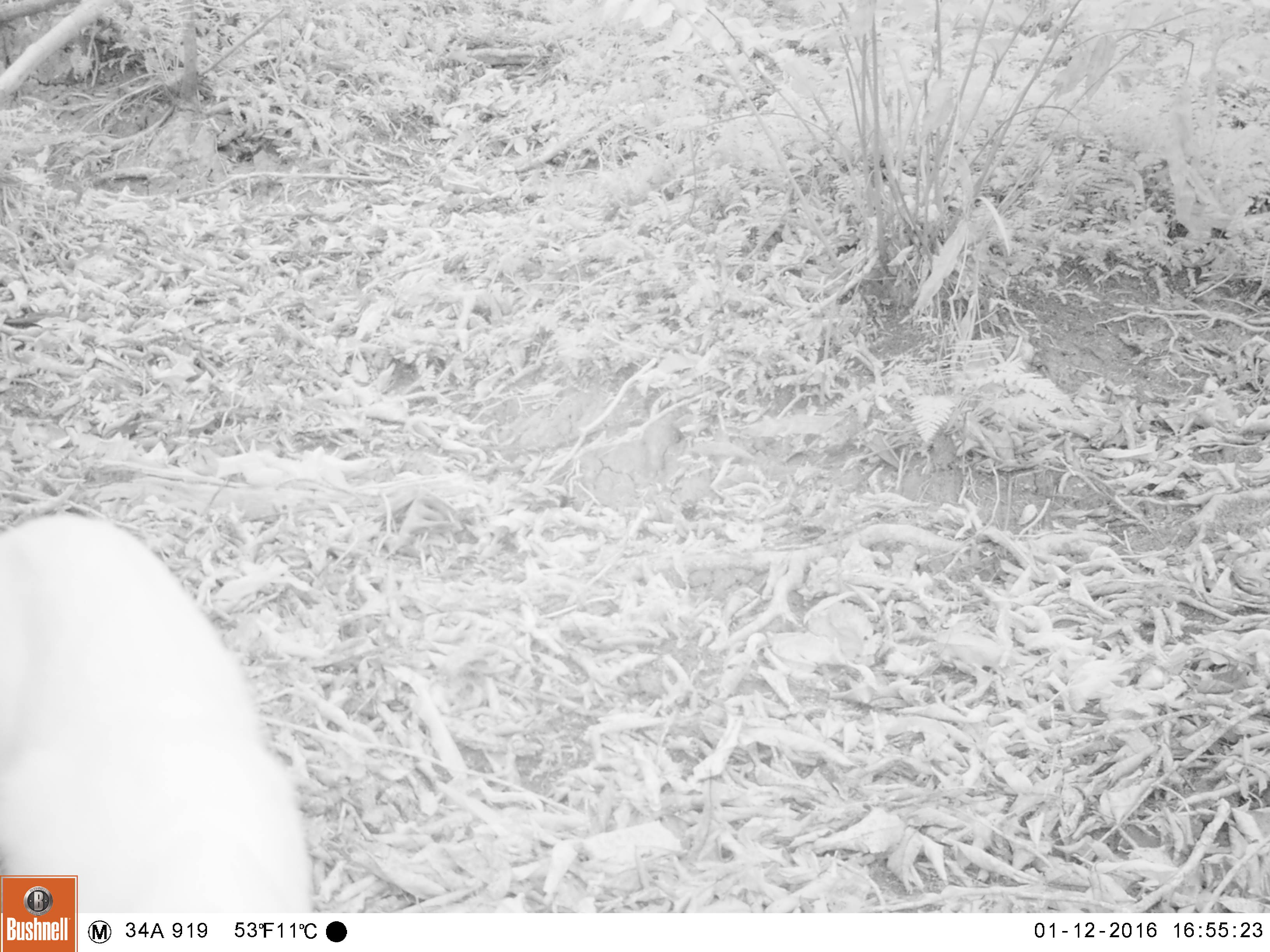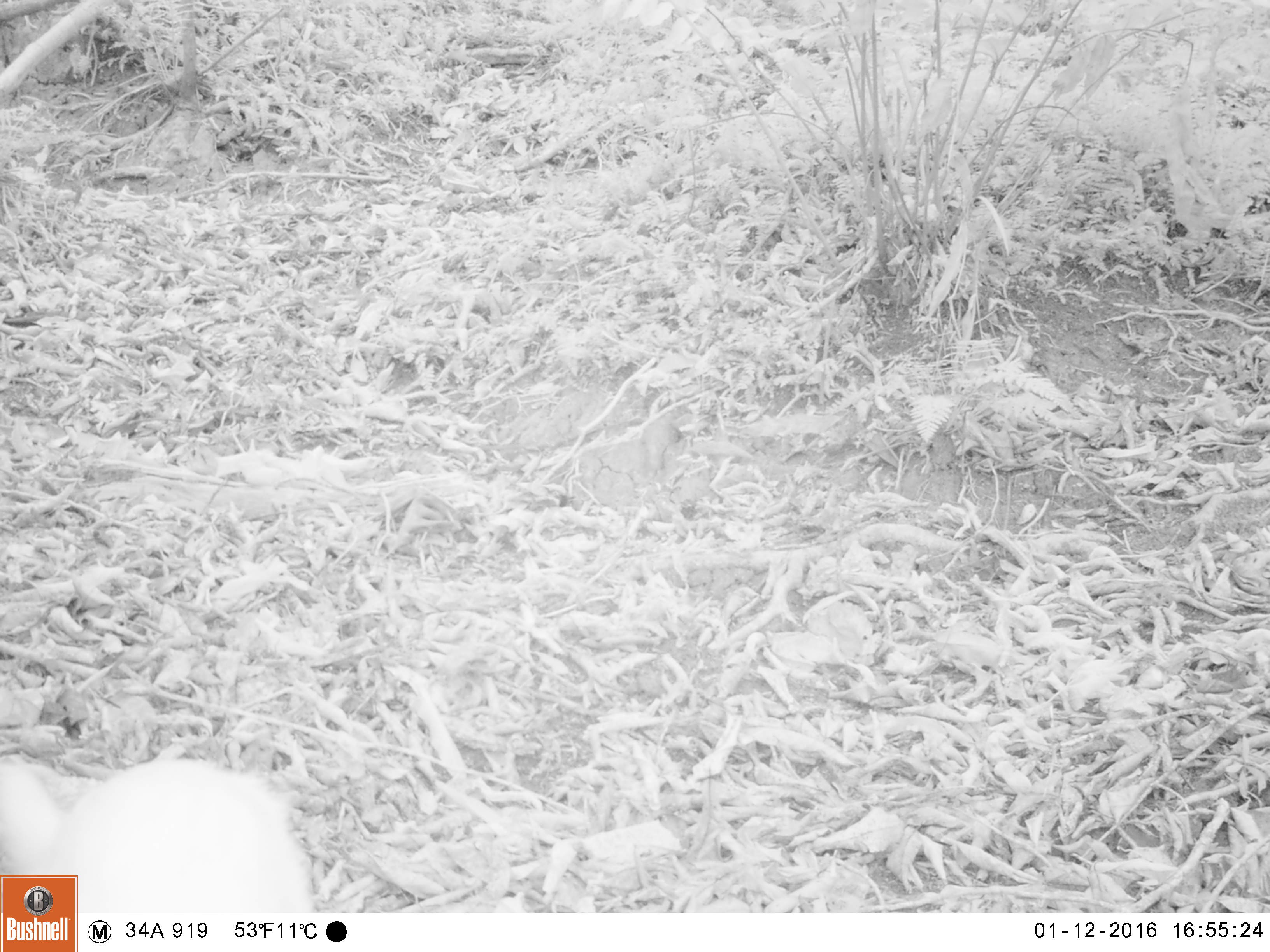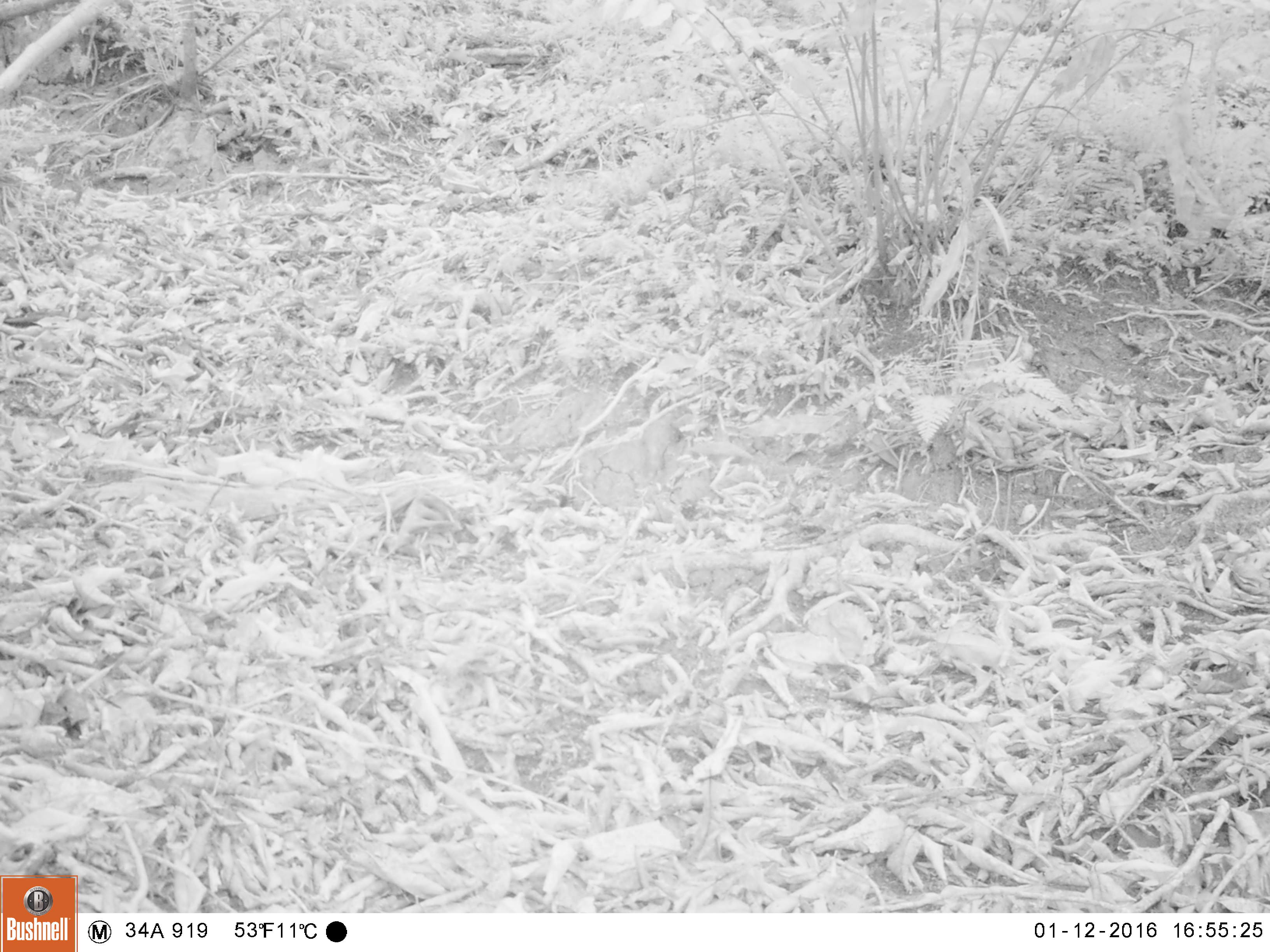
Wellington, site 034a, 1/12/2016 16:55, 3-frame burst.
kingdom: Animalia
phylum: Chordata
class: Mammalia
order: Carnivora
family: Felidae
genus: Felis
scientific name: Felis catus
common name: cat